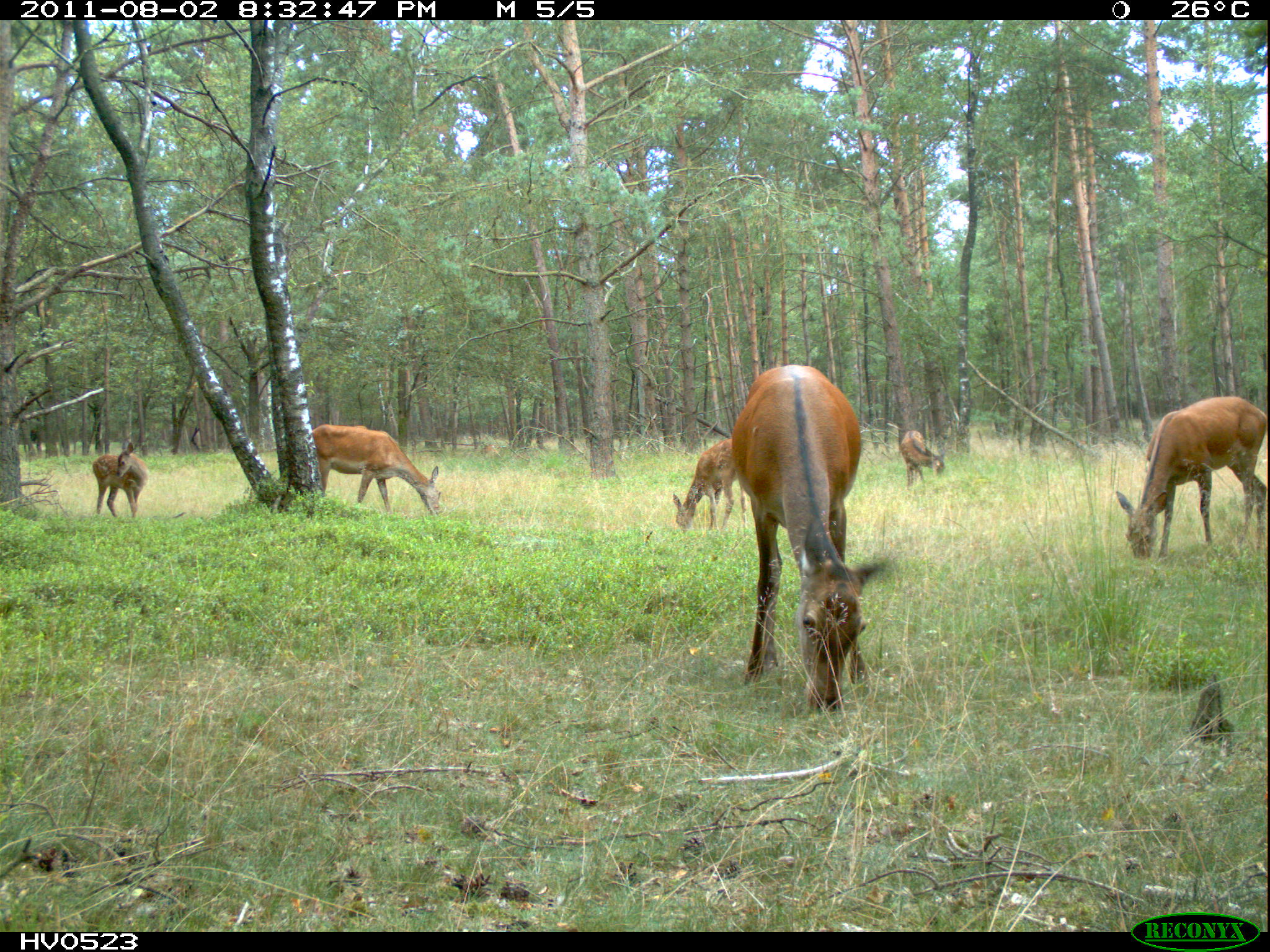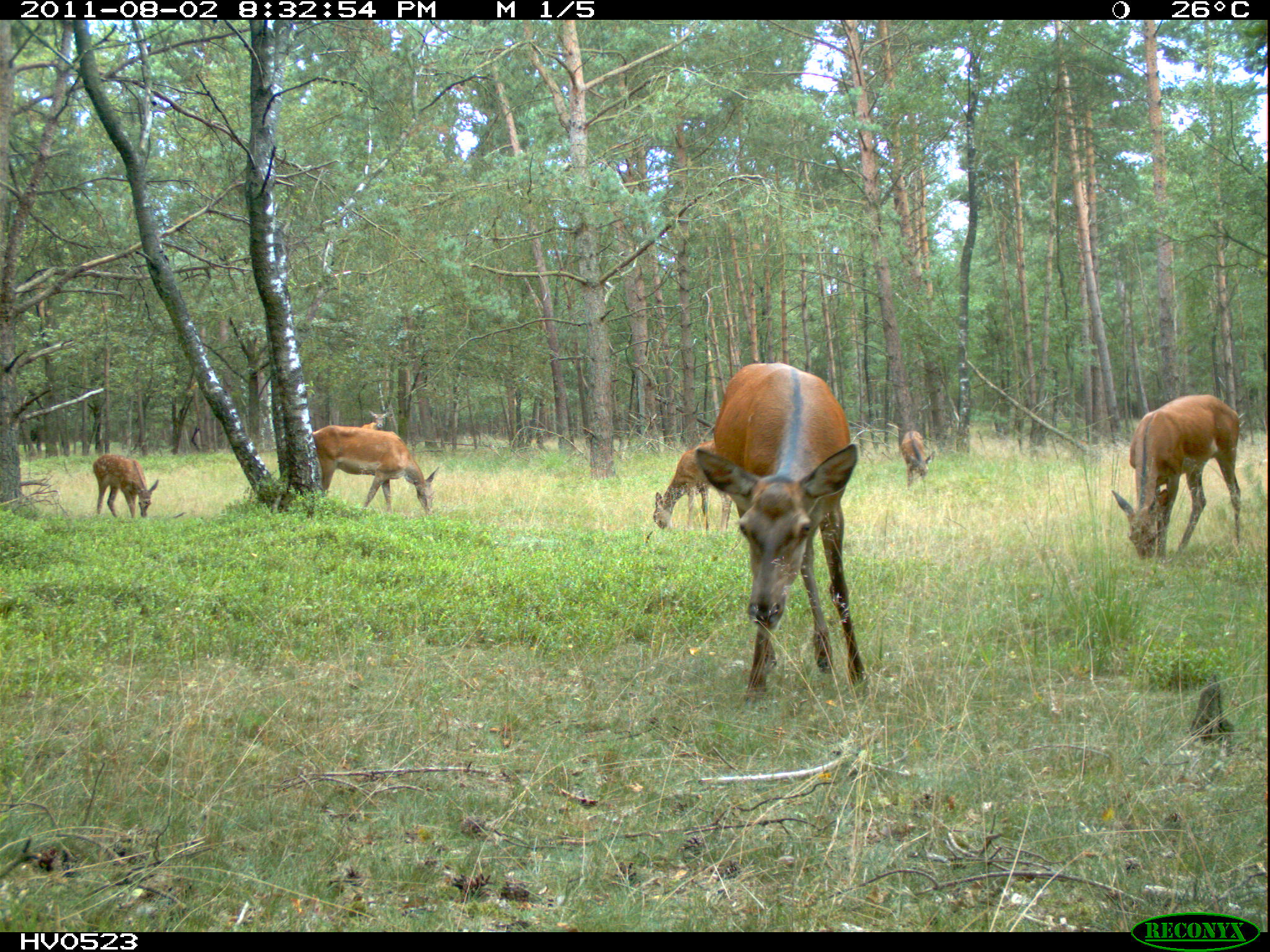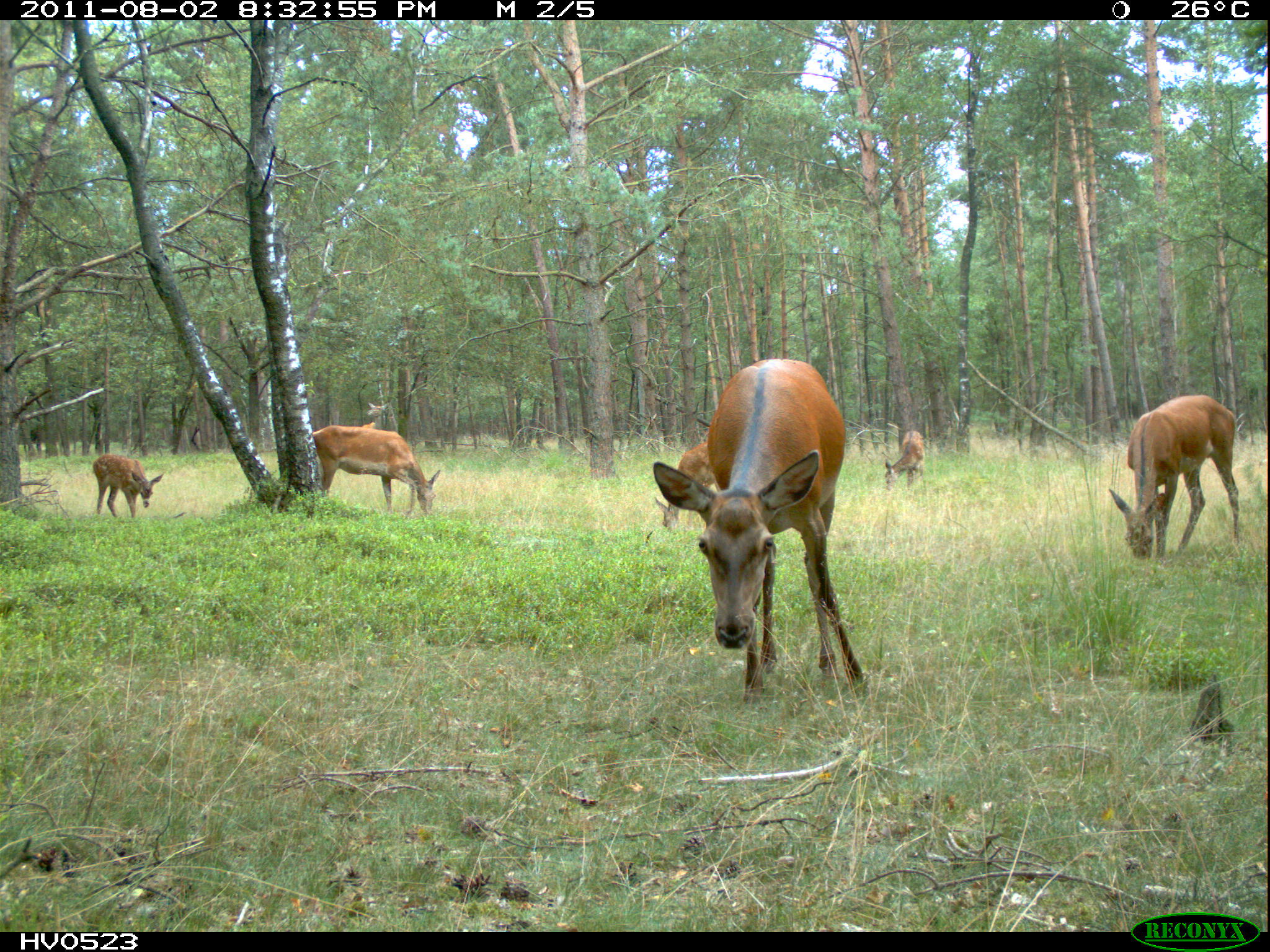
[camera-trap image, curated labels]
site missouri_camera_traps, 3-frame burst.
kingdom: Animalia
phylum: Chordata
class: Mammalia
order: Artiodactyla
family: Cervidae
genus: Cervus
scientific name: Cervus elaphus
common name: red deer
Red deer (Cervus elaphus). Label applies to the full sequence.